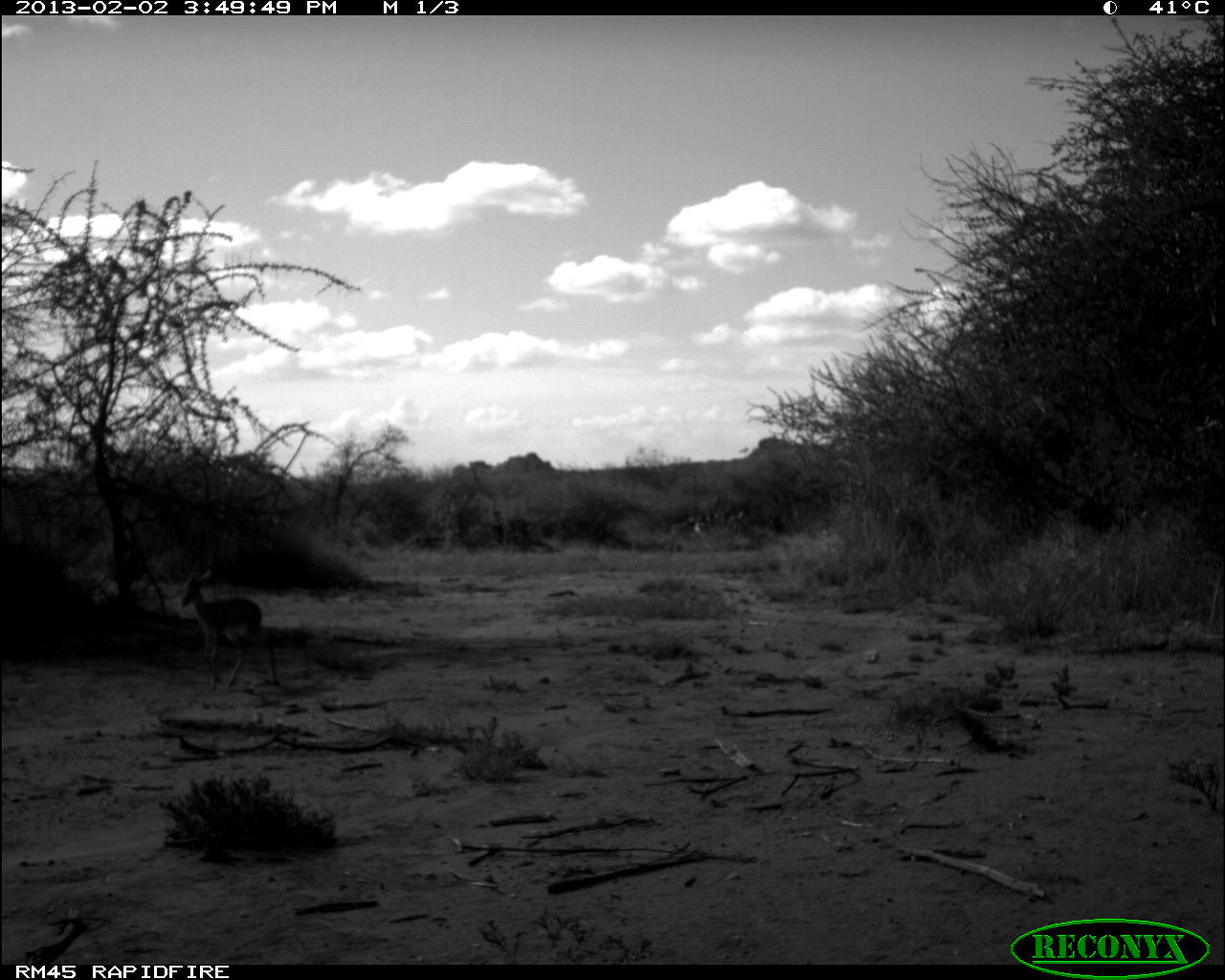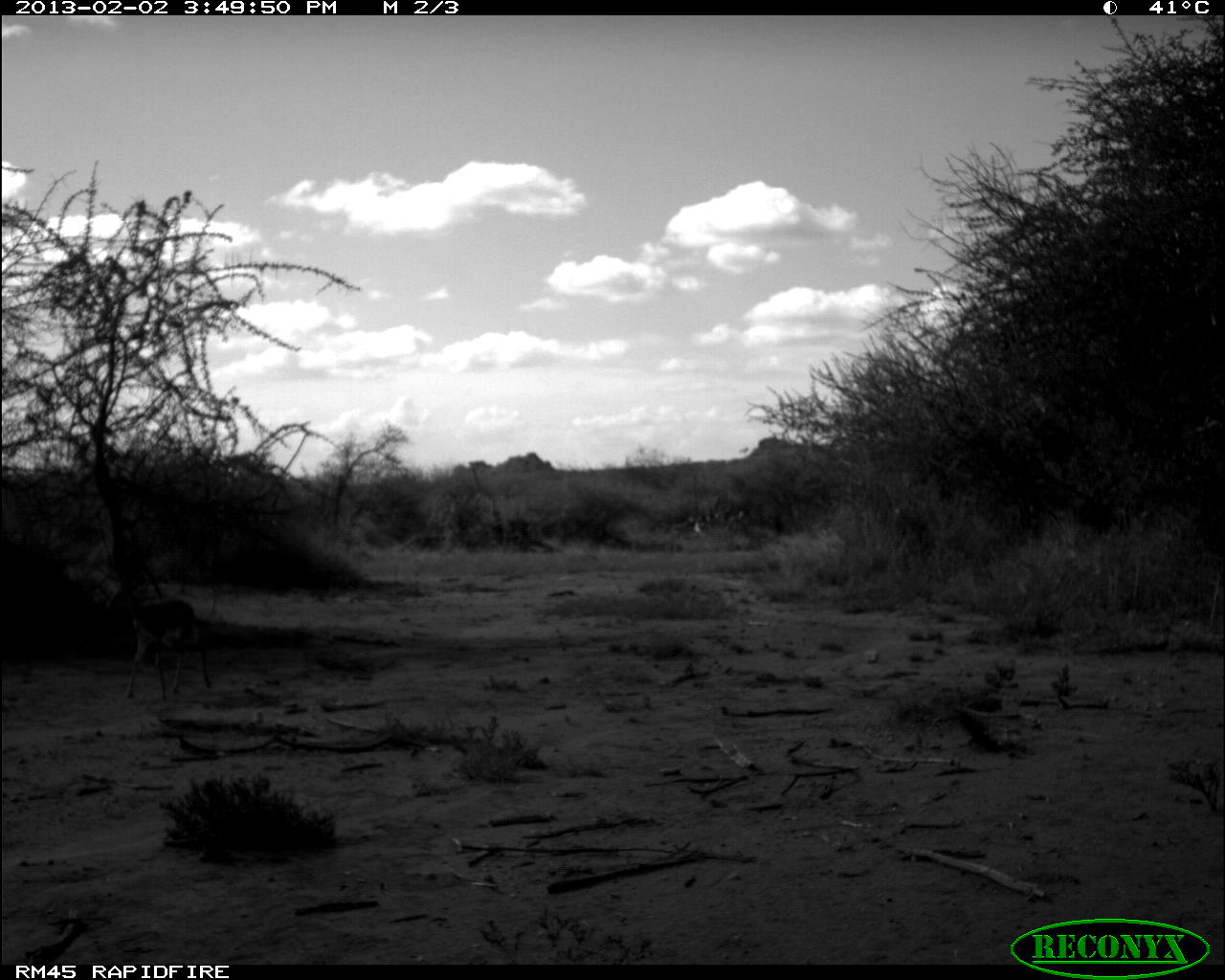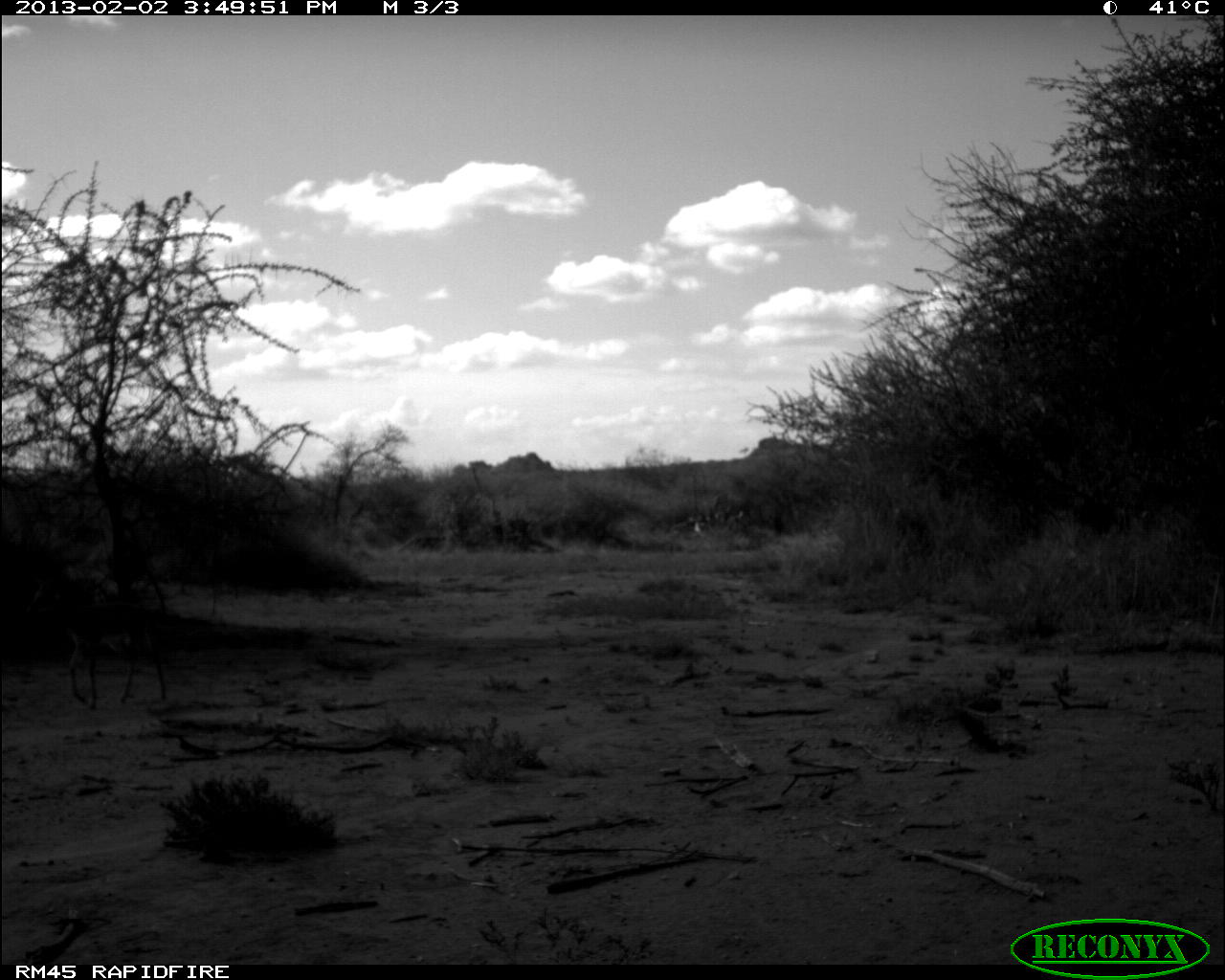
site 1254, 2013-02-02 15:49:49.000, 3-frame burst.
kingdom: Animalia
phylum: Chordata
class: Mammalia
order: Artiodactyla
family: Bovidae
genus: Madoqua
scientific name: Madoqua guentheri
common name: günther's dik-dik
Madoqua guentheri (günther's dik-dik), count 1.